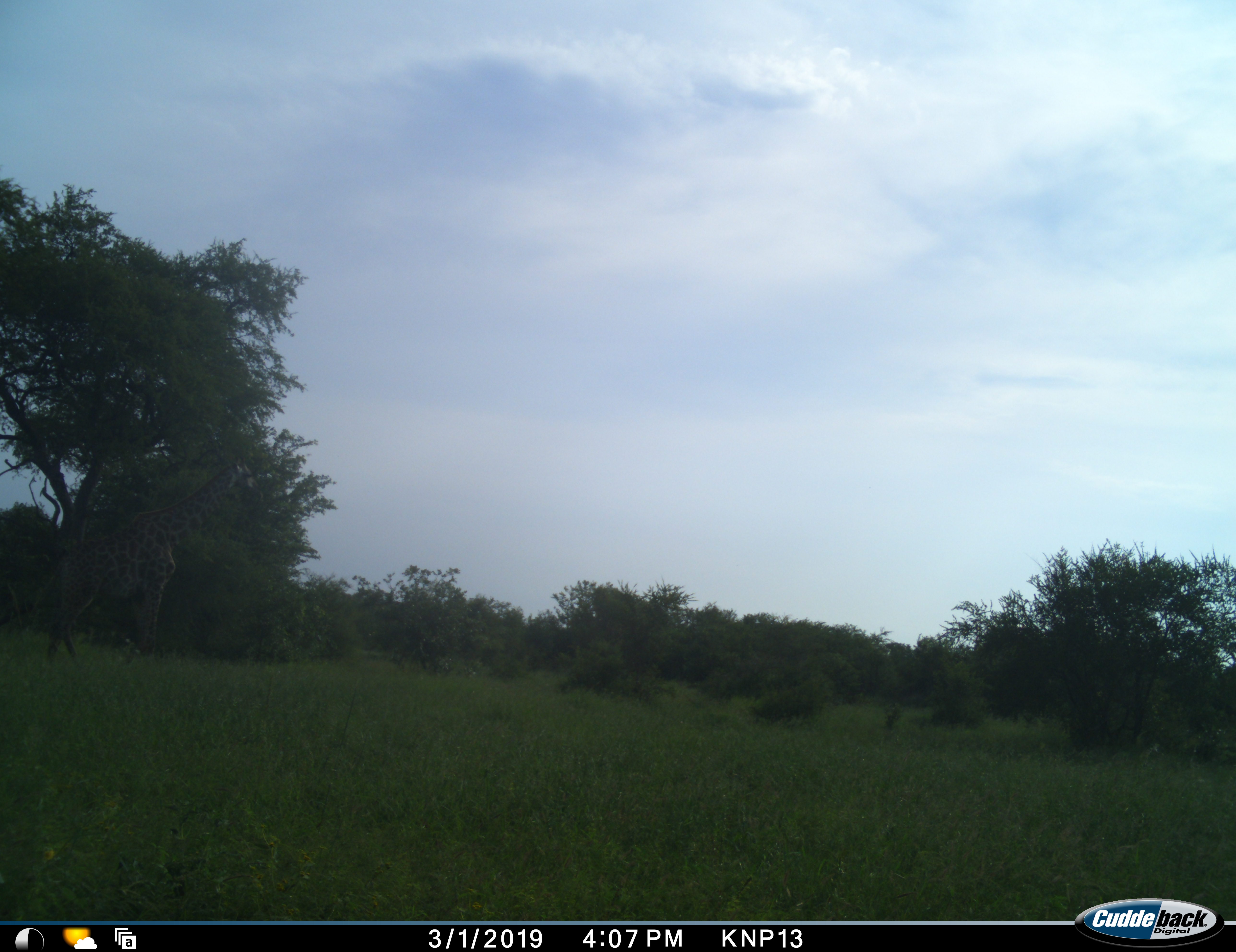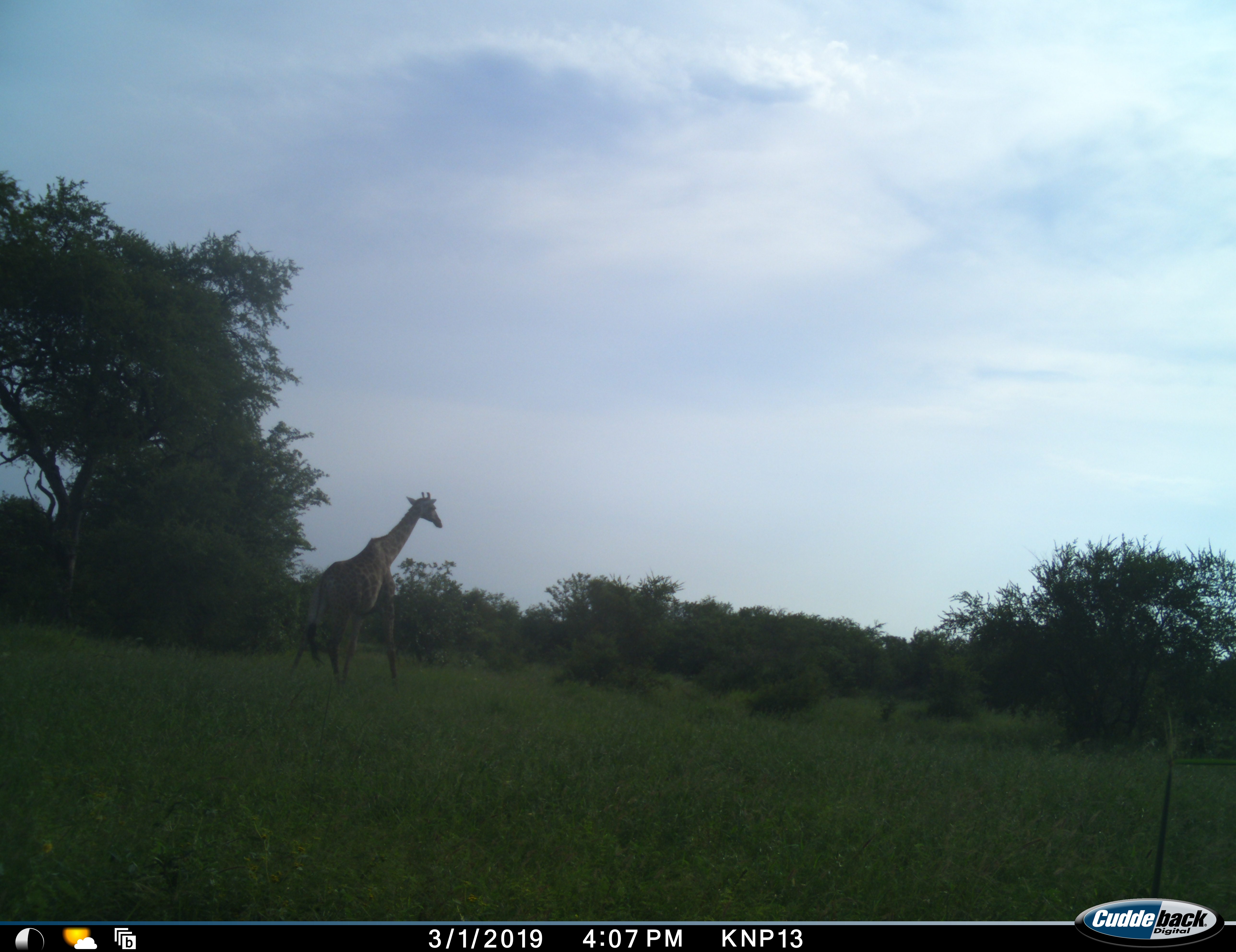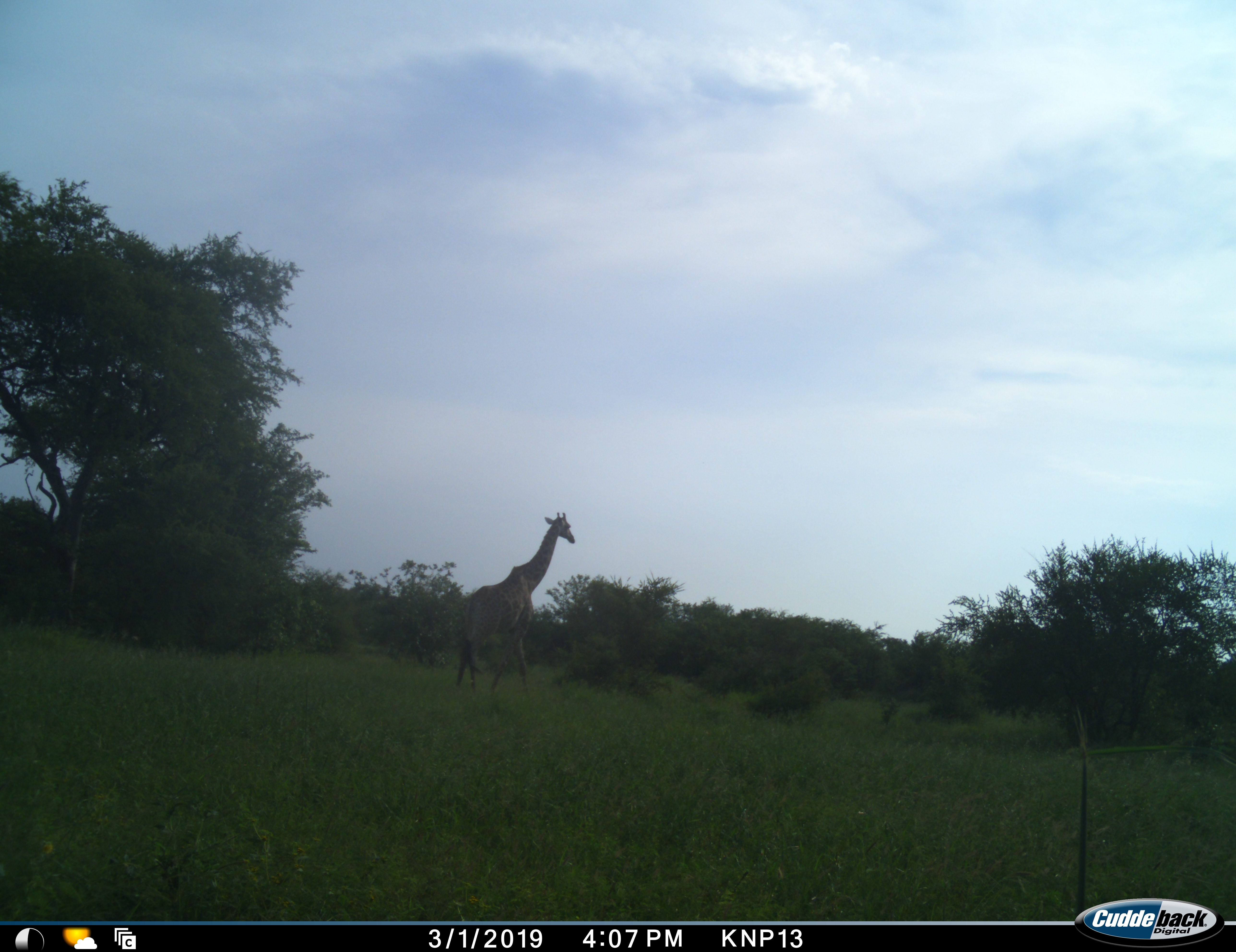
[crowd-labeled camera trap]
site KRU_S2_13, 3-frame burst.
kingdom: Animalia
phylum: Chordata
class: Mammalia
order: Artiodactyla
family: Giraffidae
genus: Giraffa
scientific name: Giraffa camelopardalis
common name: giraffe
Giraffe (Giraffa camelopardalis), count 1. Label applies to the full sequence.